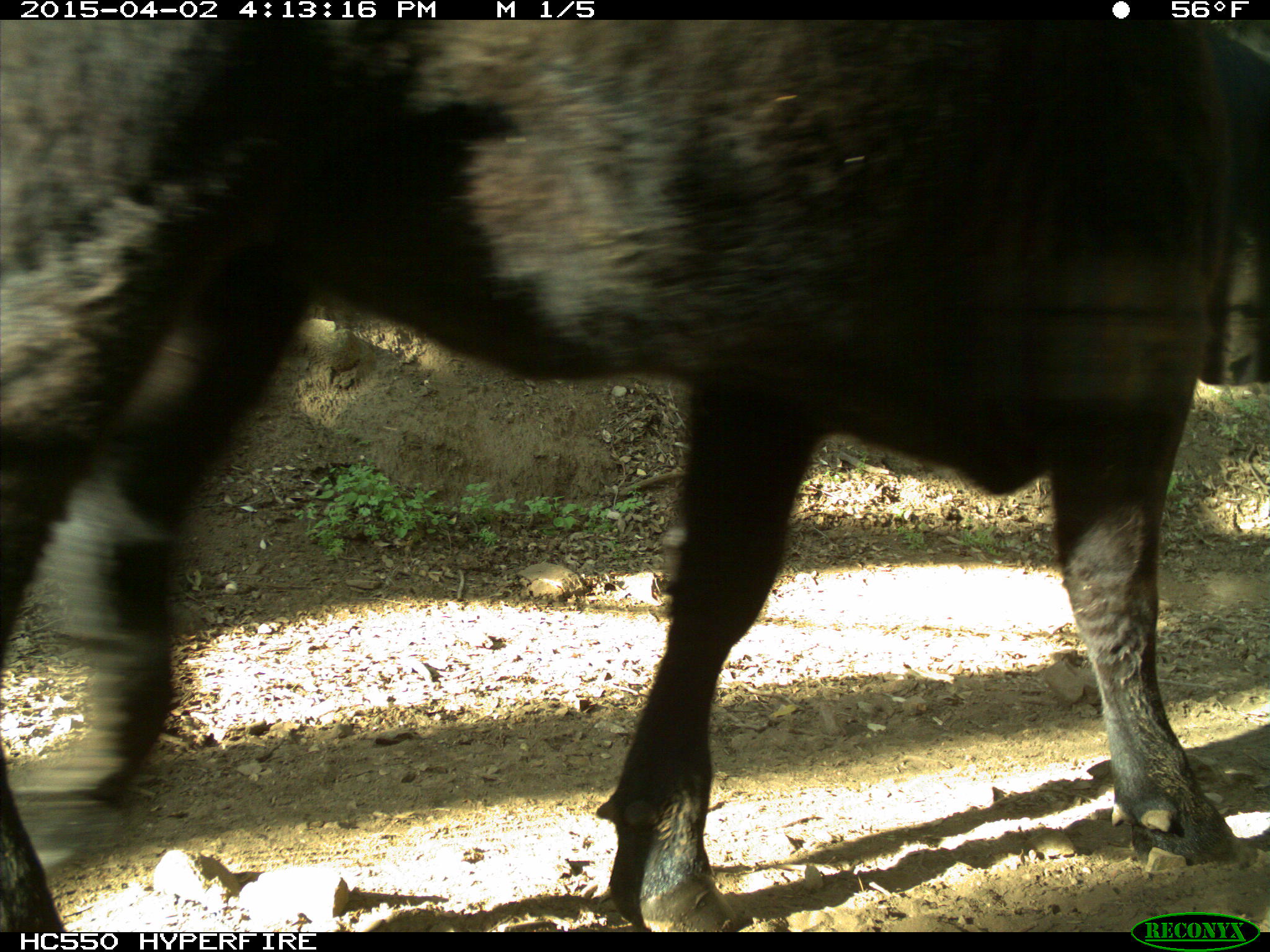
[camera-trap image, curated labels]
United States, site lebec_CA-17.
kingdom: Animalia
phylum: Chordata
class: Mammalia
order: Artiodactyla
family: Bovidae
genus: Bos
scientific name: Bos taurus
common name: domestic cow